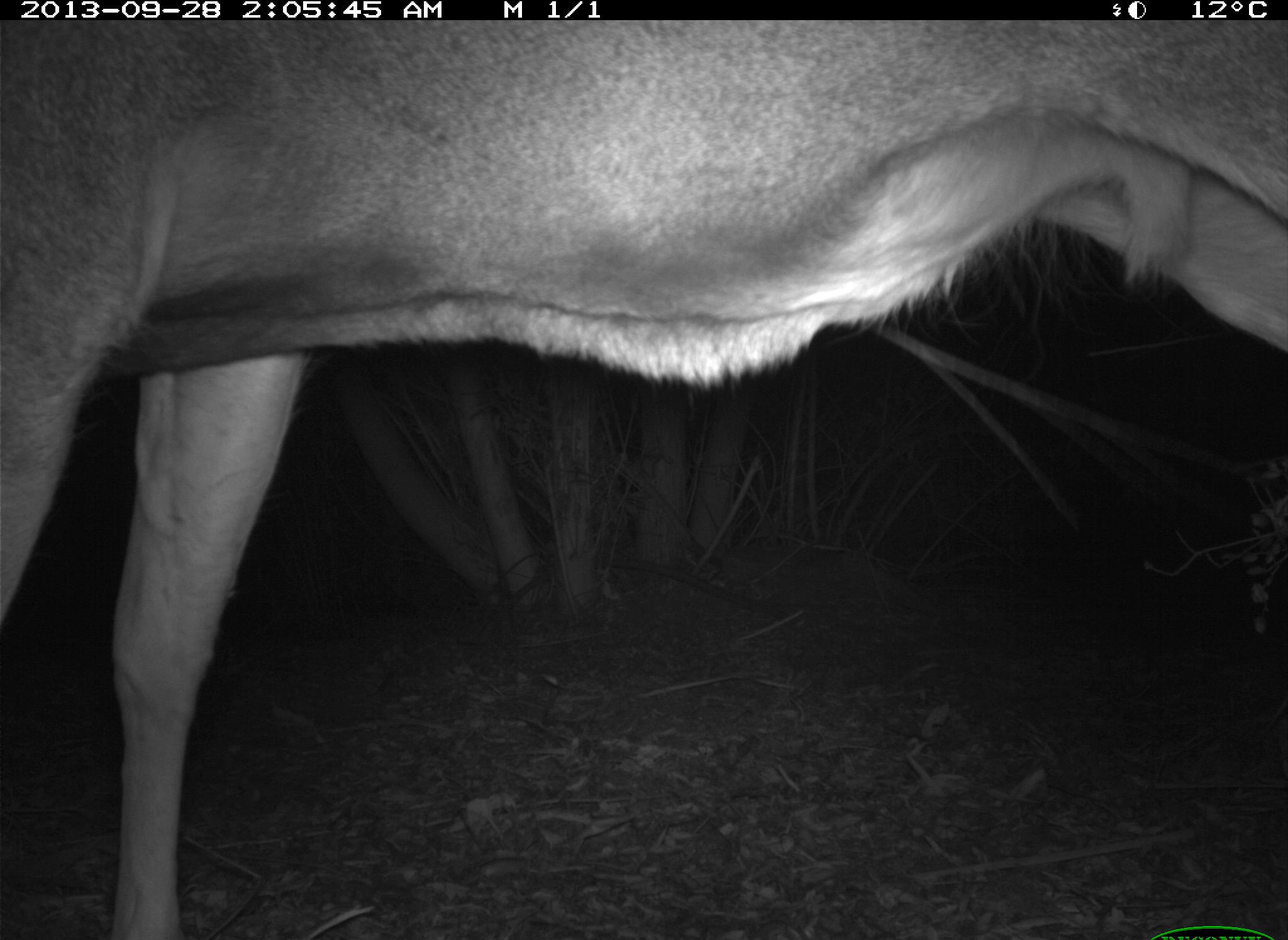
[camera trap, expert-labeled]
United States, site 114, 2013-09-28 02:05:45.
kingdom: Animalia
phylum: Chordata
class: Mammalia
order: Artiodactyla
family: Cervidae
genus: Odocoileus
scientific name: Odocoileus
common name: deer